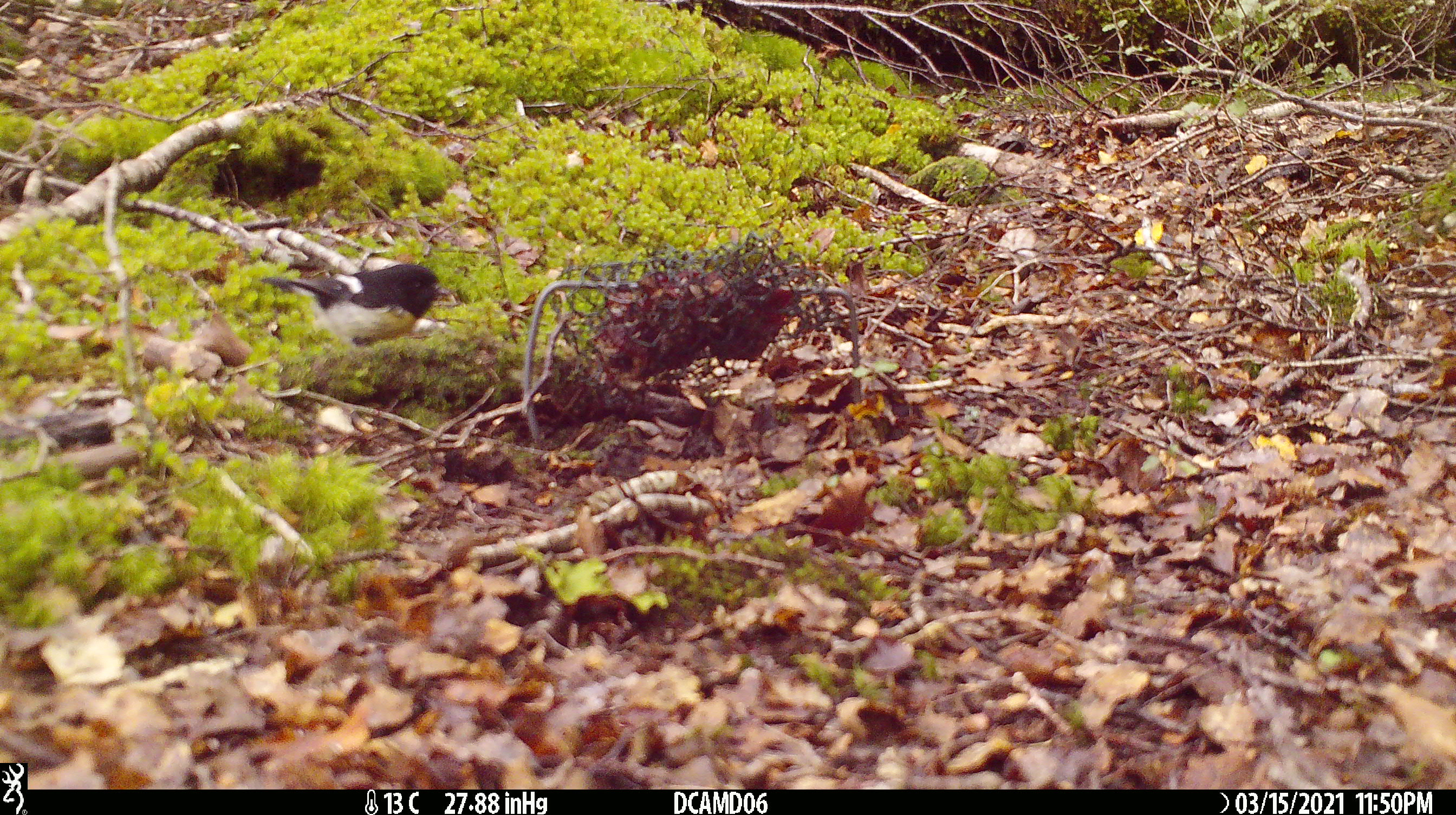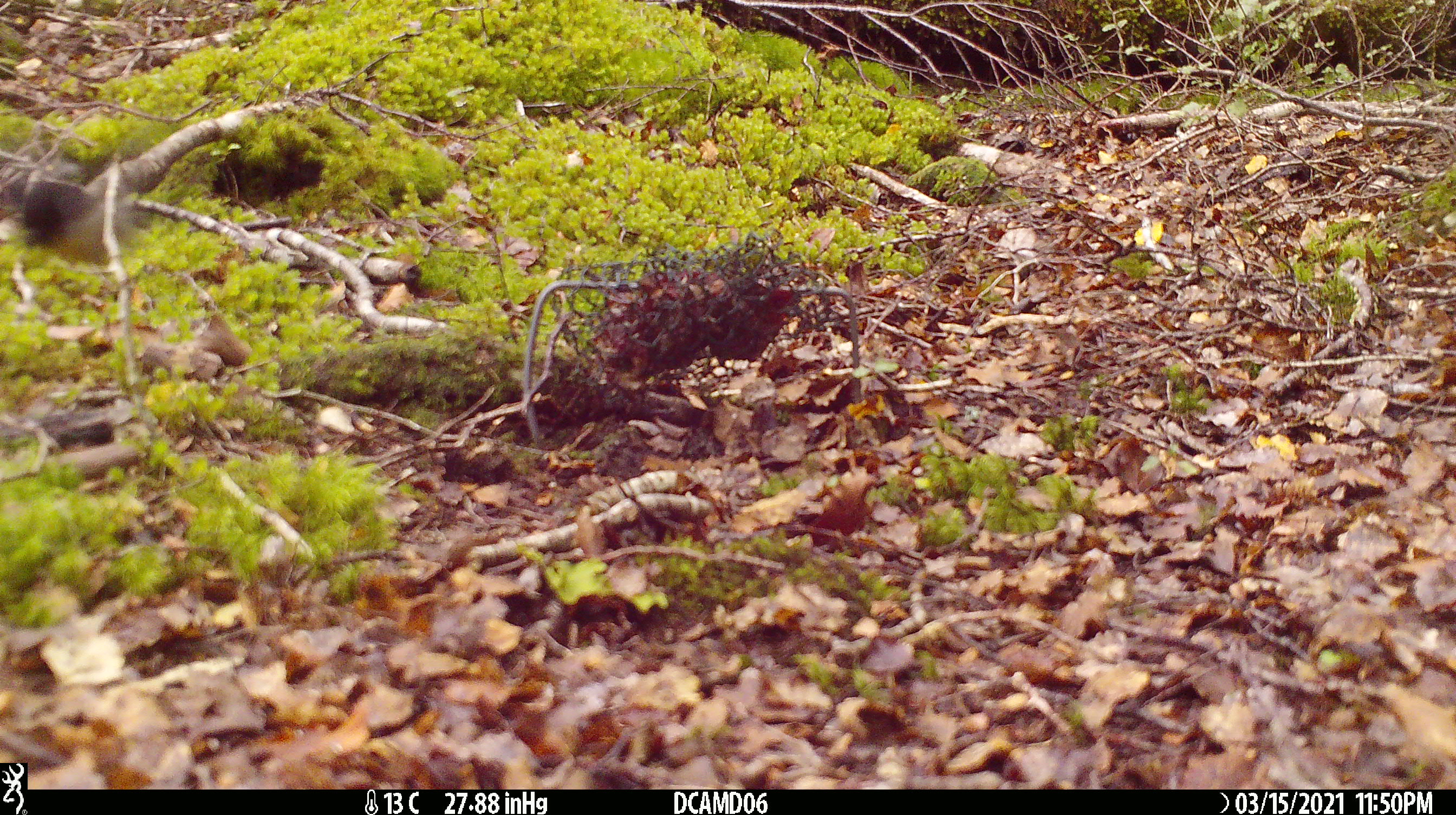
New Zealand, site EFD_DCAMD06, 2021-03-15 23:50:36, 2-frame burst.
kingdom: Animalia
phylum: Chordata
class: Aves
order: Passeriformes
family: Petroicidae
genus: Petroica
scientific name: Petroica macrocephala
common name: tomtit